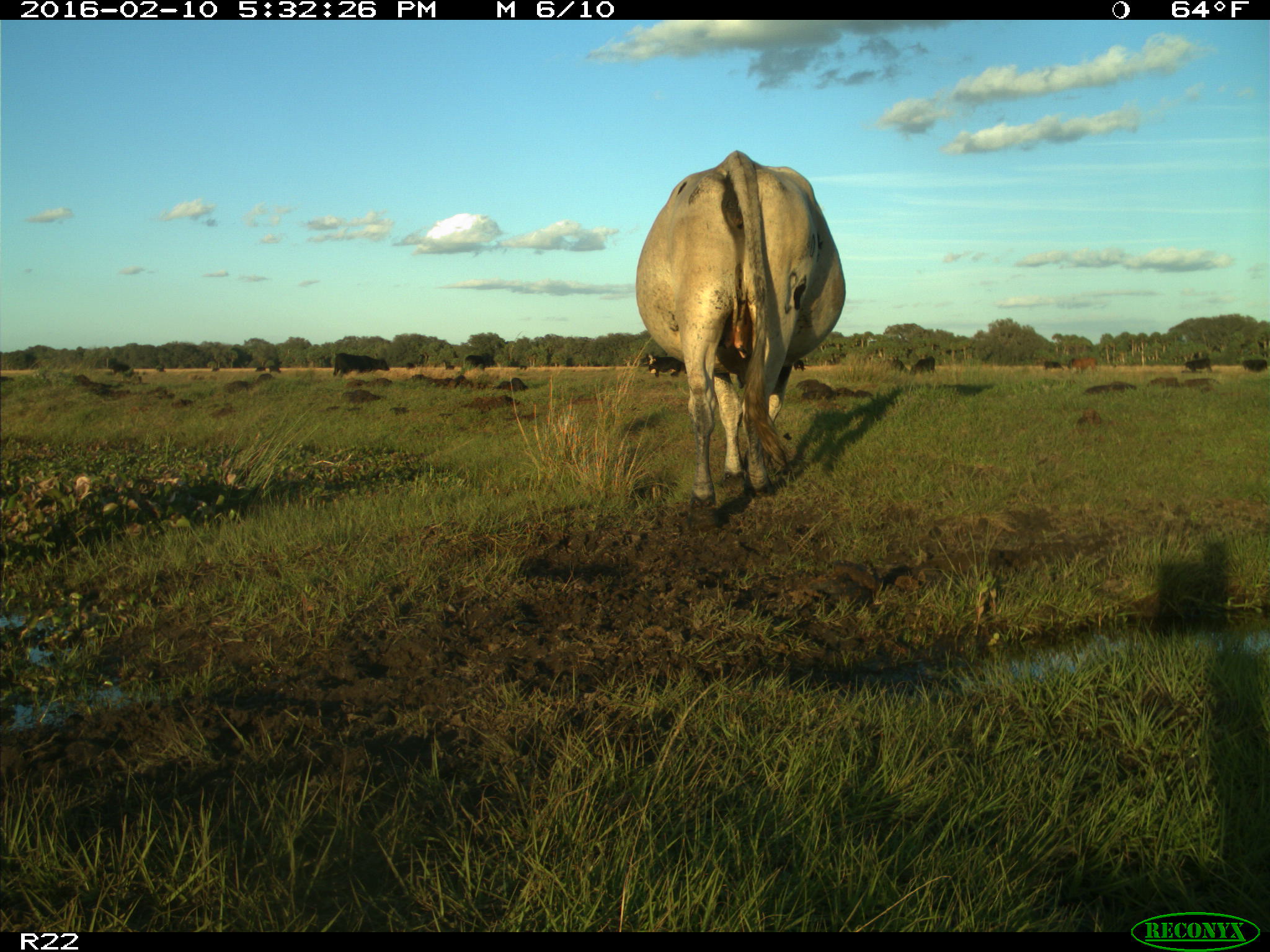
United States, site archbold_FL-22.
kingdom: Animalia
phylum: Chordata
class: Mammalia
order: Artiodactyla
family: Bovidae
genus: Bos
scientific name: Bos taurus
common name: domestic cow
Bos taurus (domestic cow).